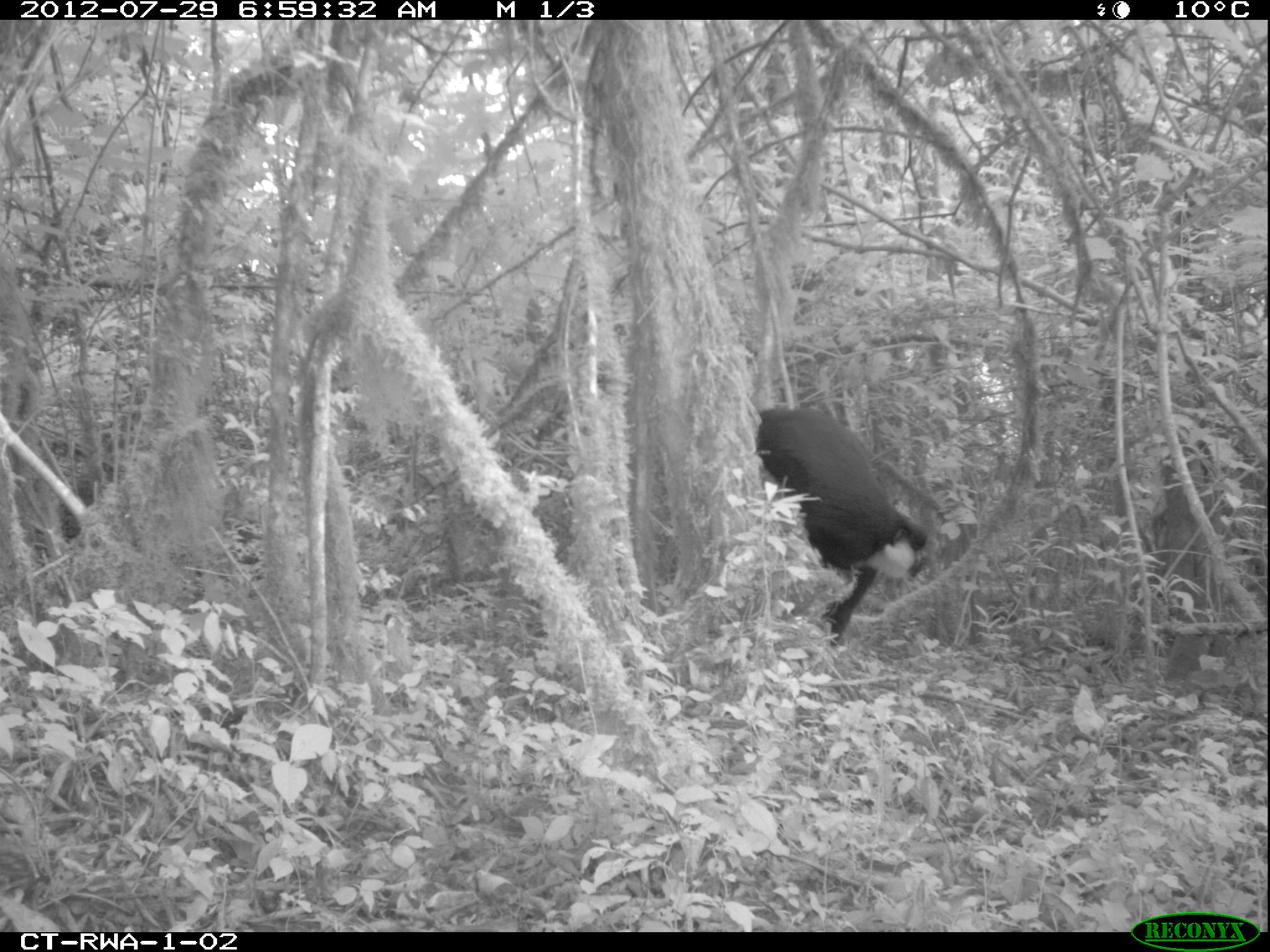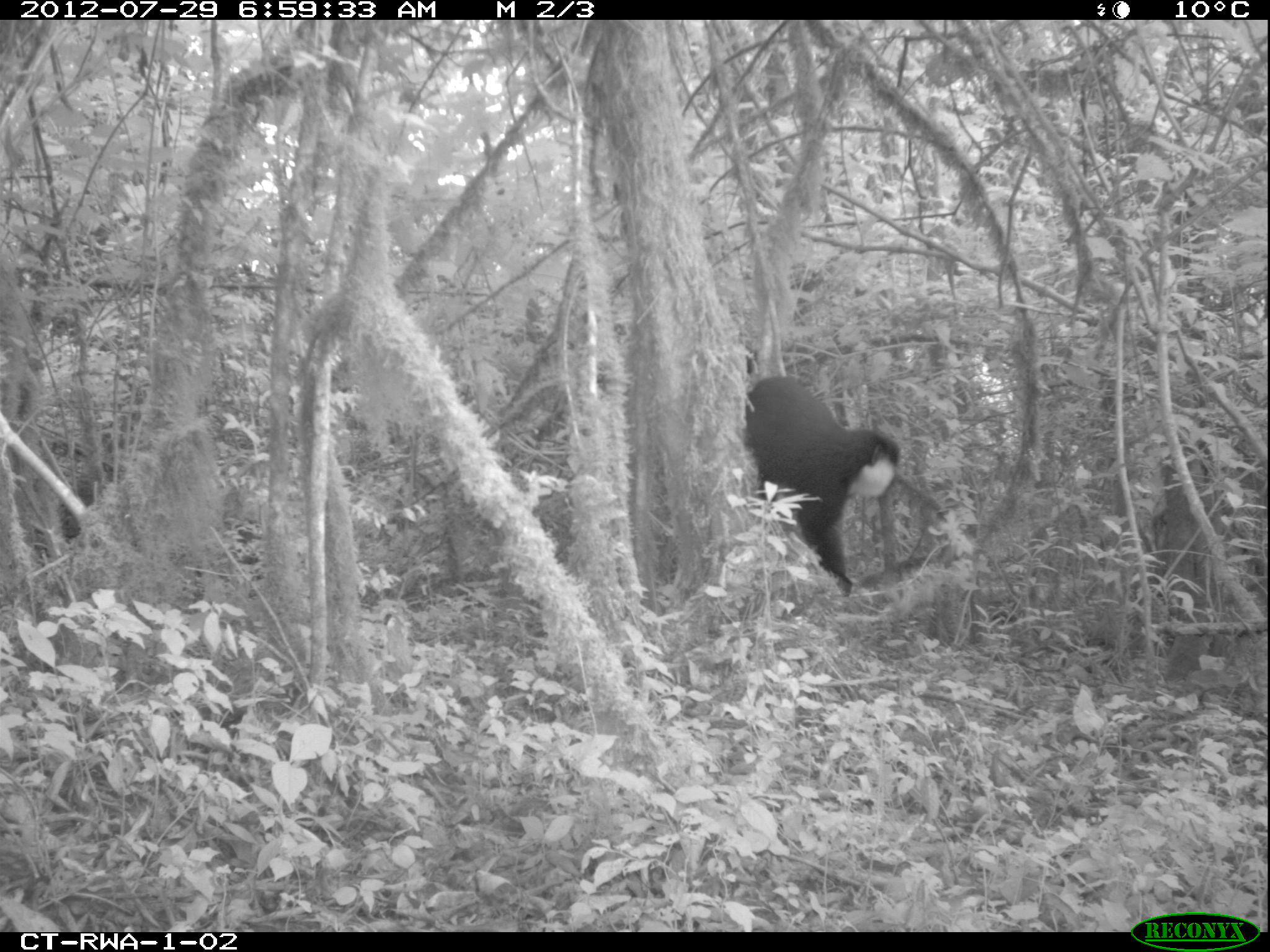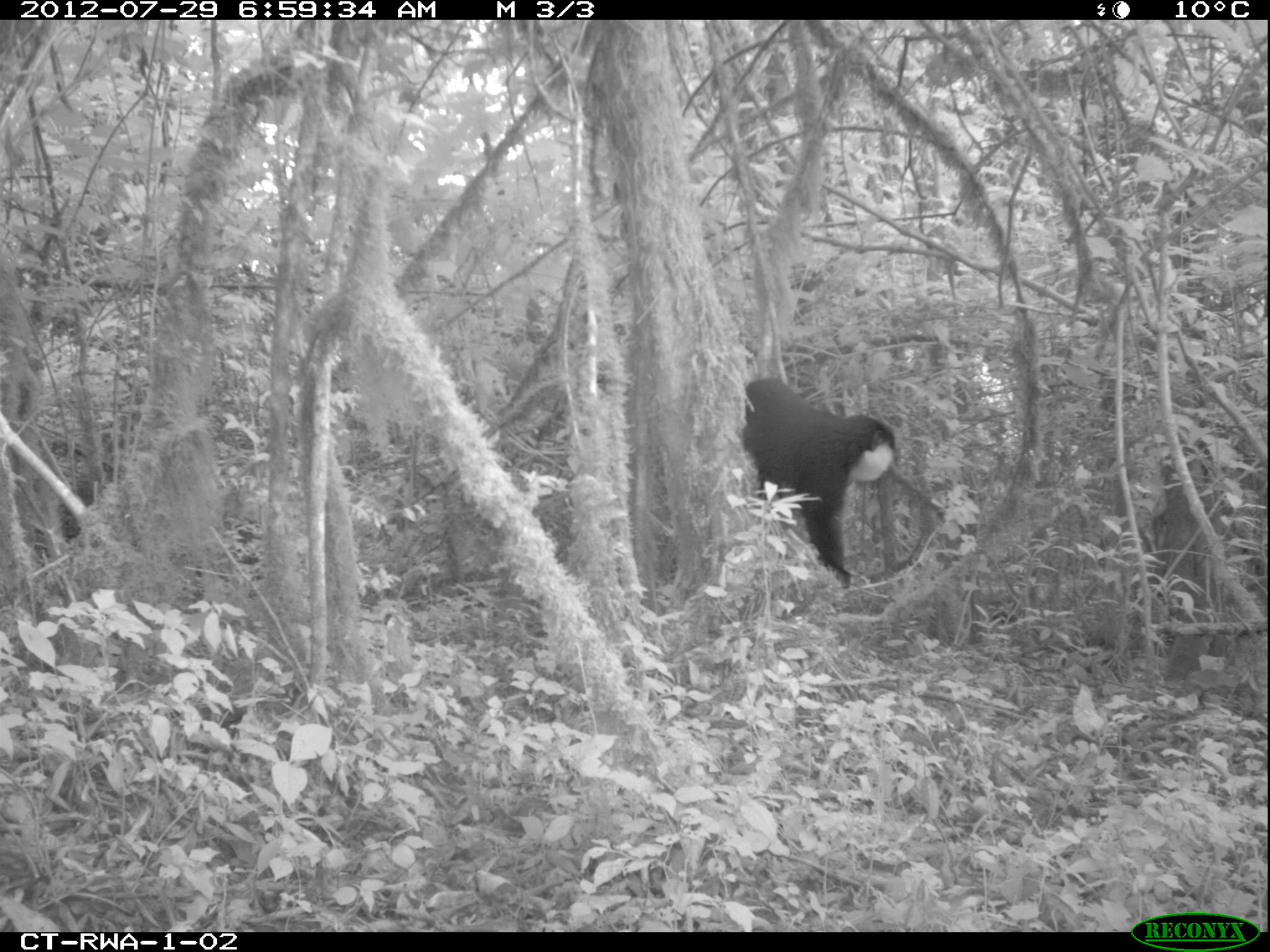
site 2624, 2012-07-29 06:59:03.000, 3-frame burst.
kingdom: Animalia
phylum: Chordata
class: Mammalia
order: Primates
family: Cercopithecidae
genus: Allochrocebus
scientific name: Allochrocebus lhoesti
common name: l'hoest's monkey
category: cercopithecus lhoesti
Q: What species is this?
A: Cercopithecus lhoesti (l'hoest's monkey) (Allochrocebus lhoesti).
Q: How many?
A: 1.